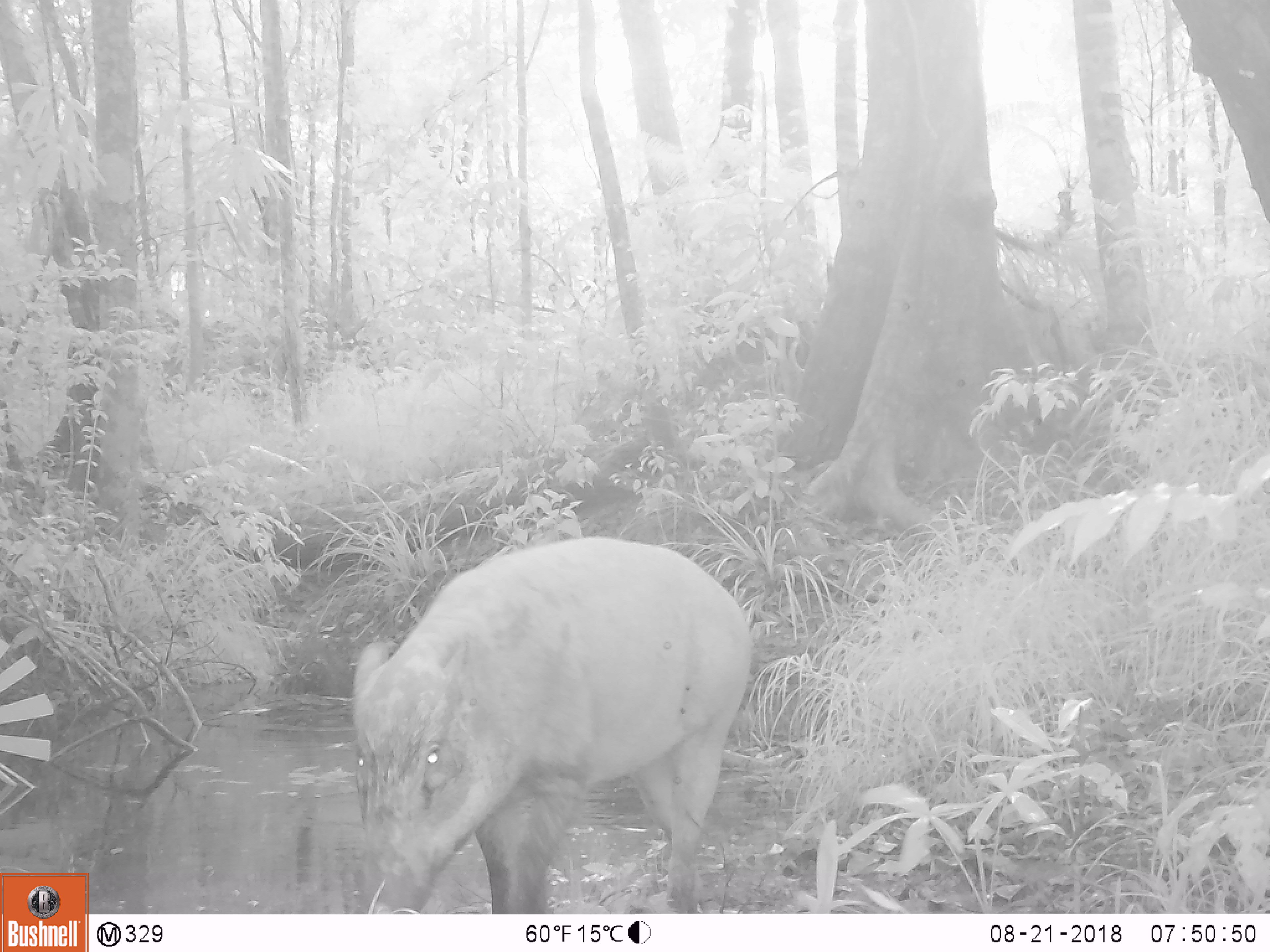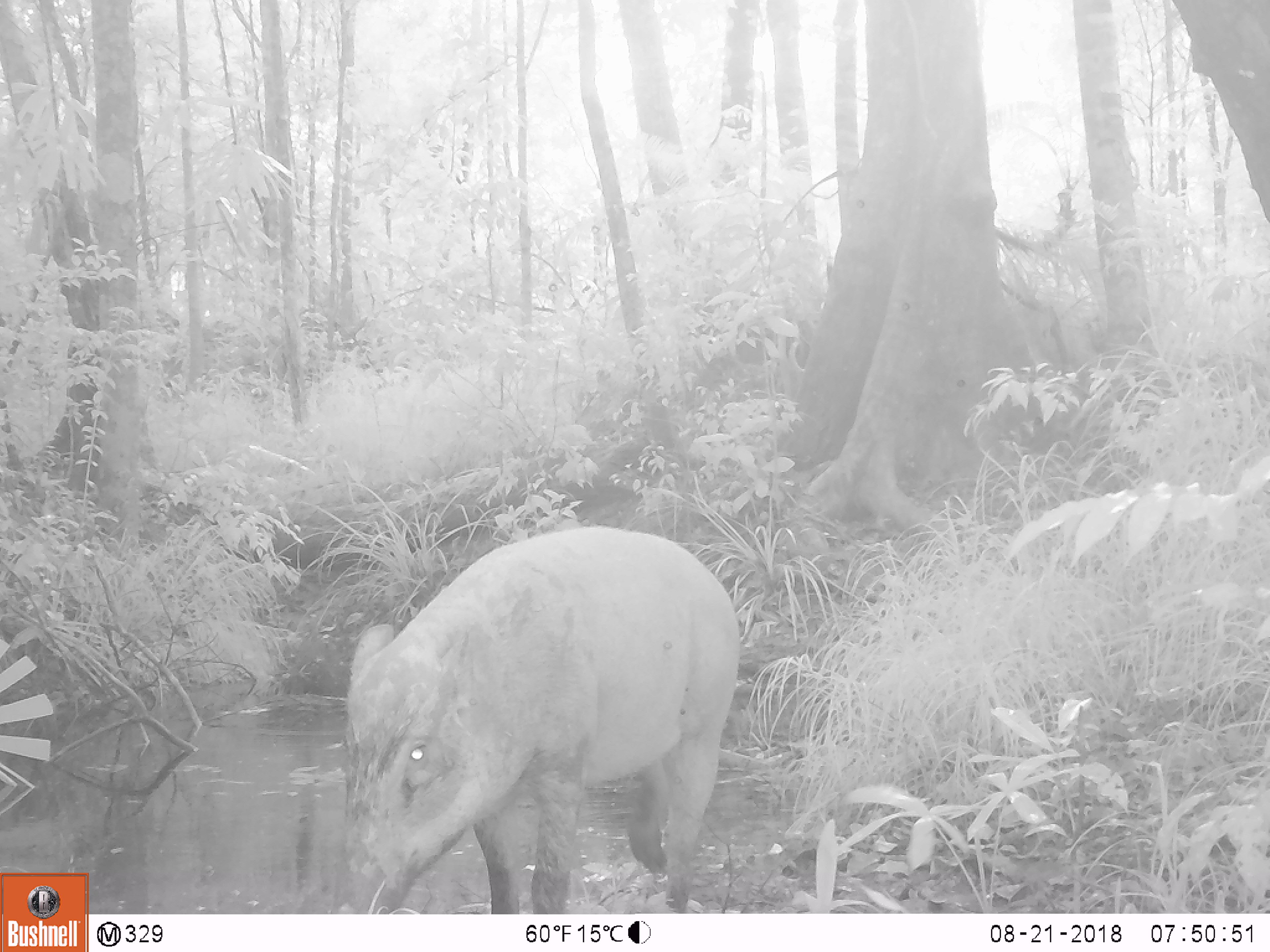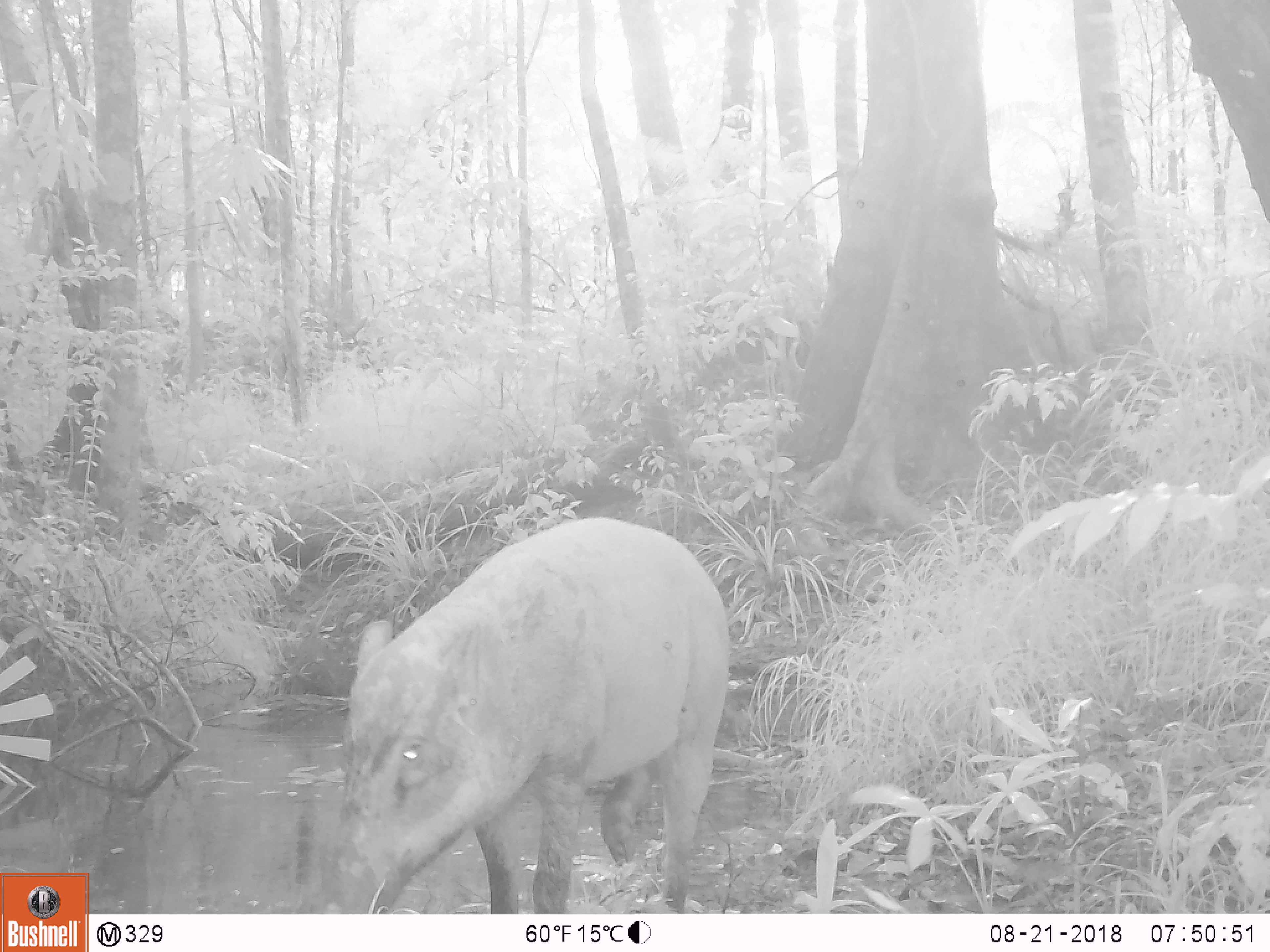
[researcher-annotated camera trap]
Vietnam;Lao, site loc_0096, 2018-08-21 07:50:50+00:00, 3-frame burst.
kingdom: Animalia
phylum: Chordata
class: Mammalia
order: Artiodactyla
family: Suidae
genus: Sus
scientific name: Sus scrofa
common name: eurasian wild pig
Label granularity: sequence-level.